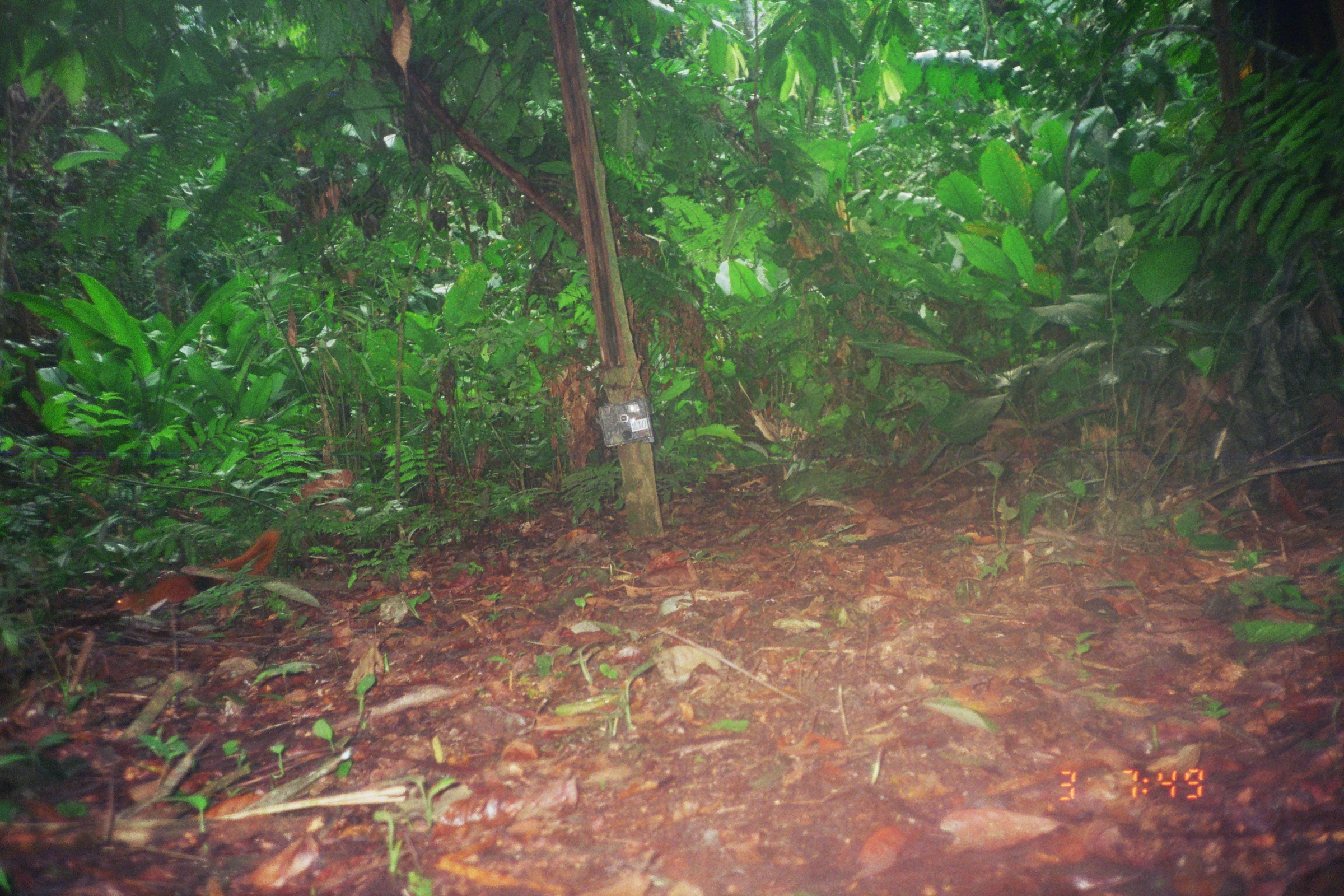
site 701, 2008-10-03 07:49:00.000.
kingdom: Animalia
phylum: Chordata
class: Mammalia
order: Rodentia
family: Sciuridae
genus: Sciurus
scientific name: Sciurus spadiceus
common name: southern amazon red squirrel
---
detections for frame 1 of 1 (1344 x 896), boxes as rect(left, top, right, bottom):
sciurus spadiceus: rect(109, 528, 282, 637)